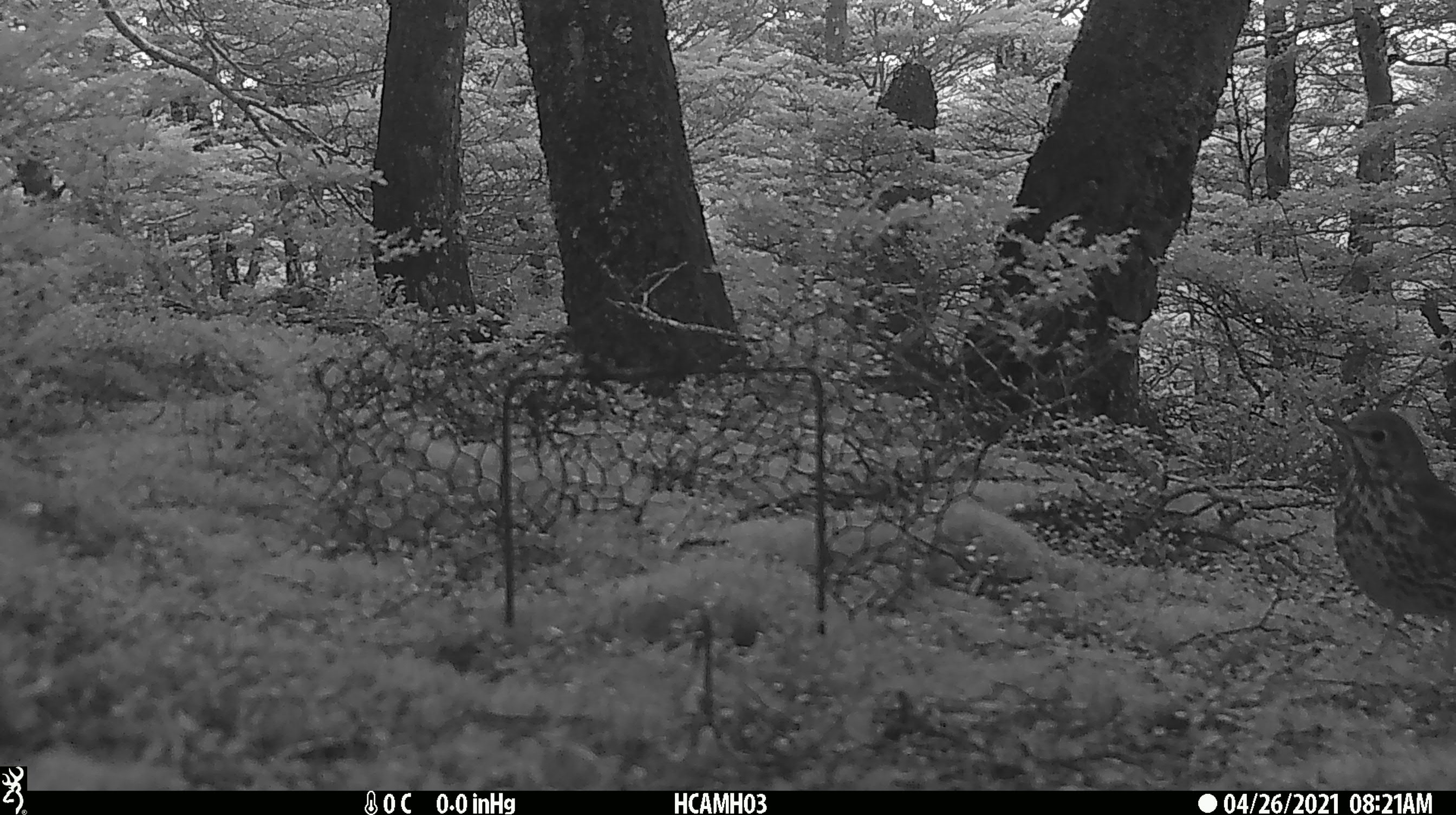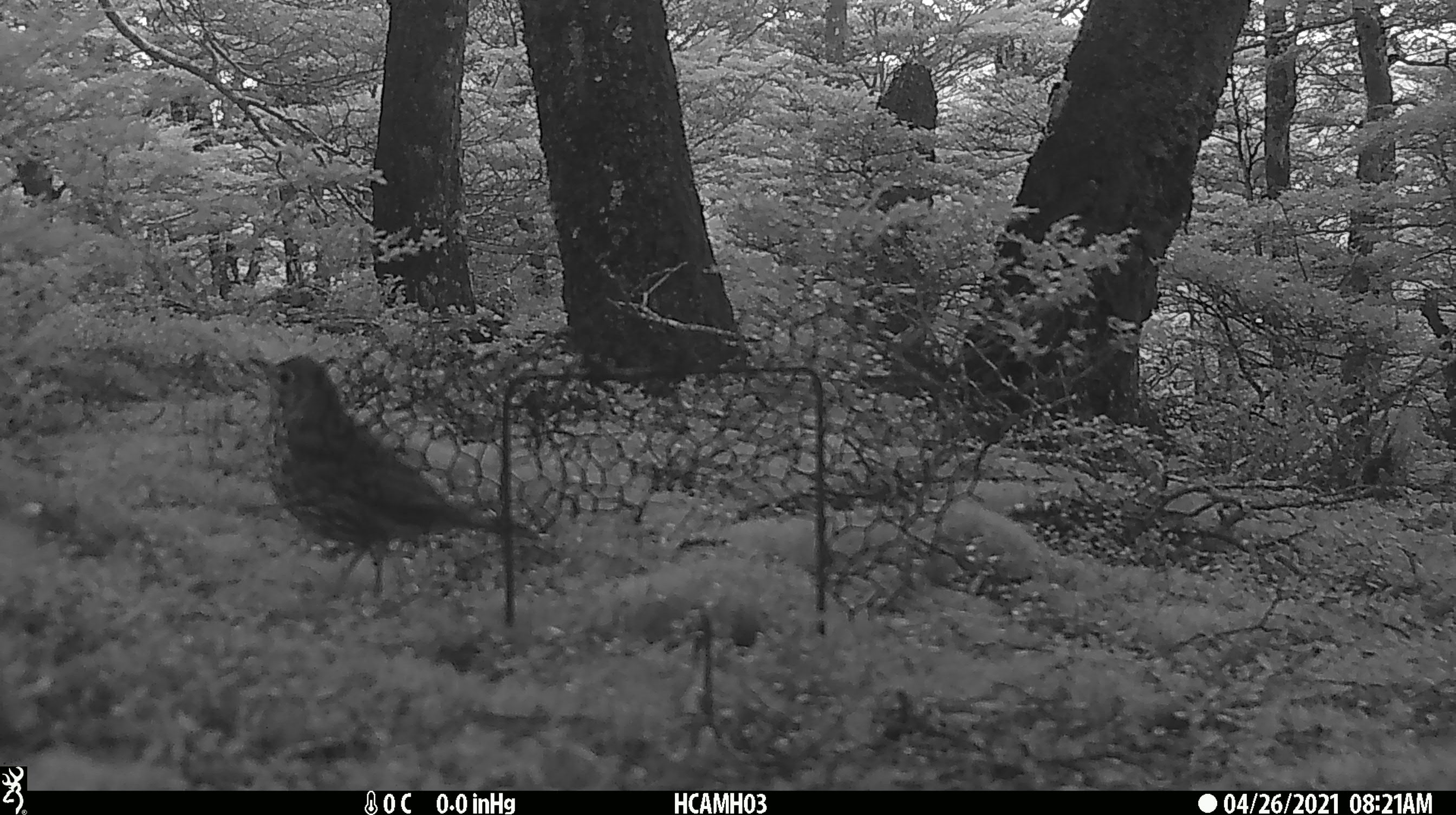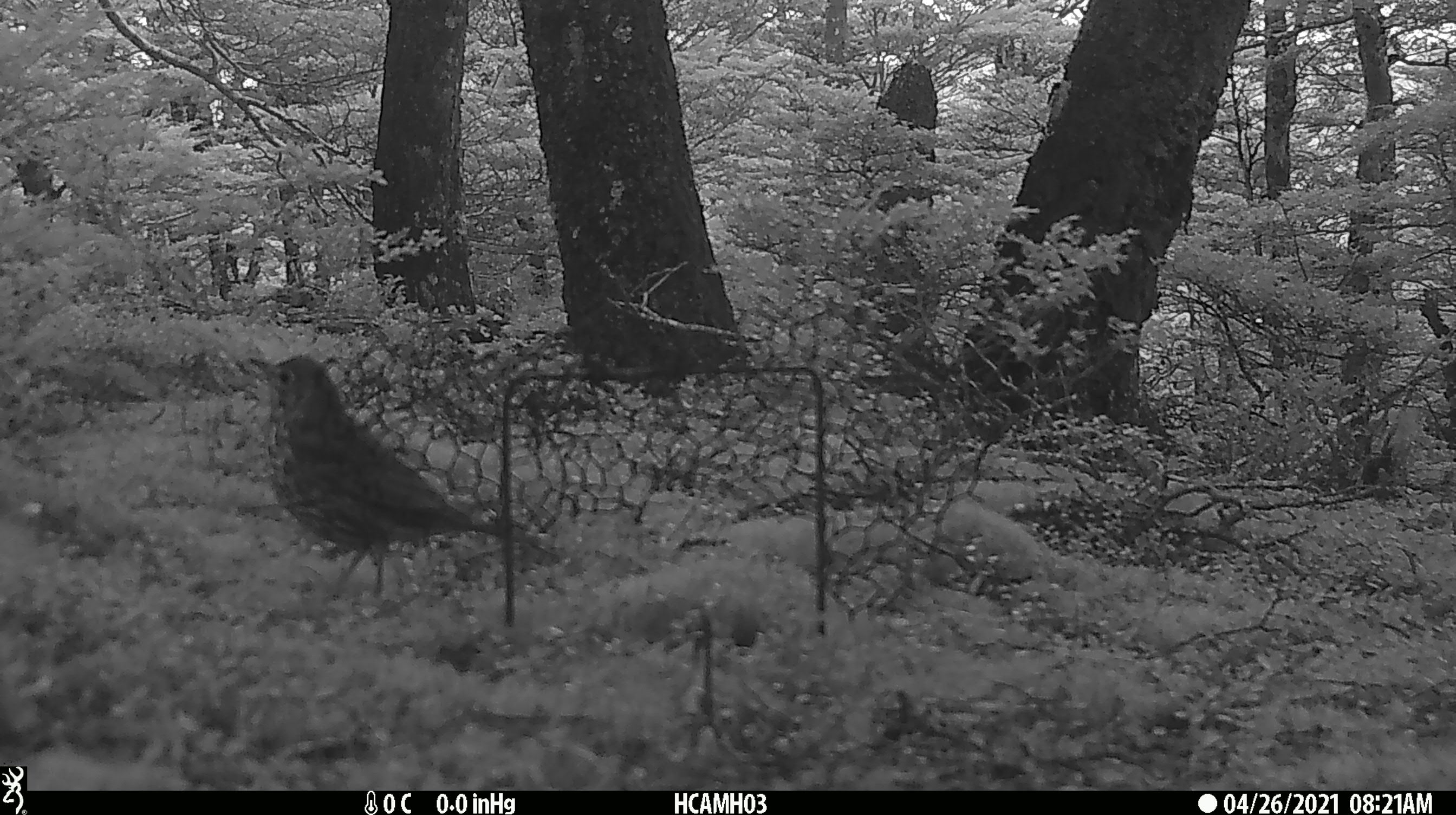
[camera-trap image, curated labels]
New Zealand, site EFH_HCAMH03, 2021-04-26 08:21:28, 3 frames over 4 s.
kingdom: Animalia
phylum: Chordata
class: Aves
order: Passeriformes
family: Turdidae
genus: Turdus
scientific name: Turdus philomelos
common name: song thrush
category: thrush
Thrush (song thrush) (Turdus philomelos).